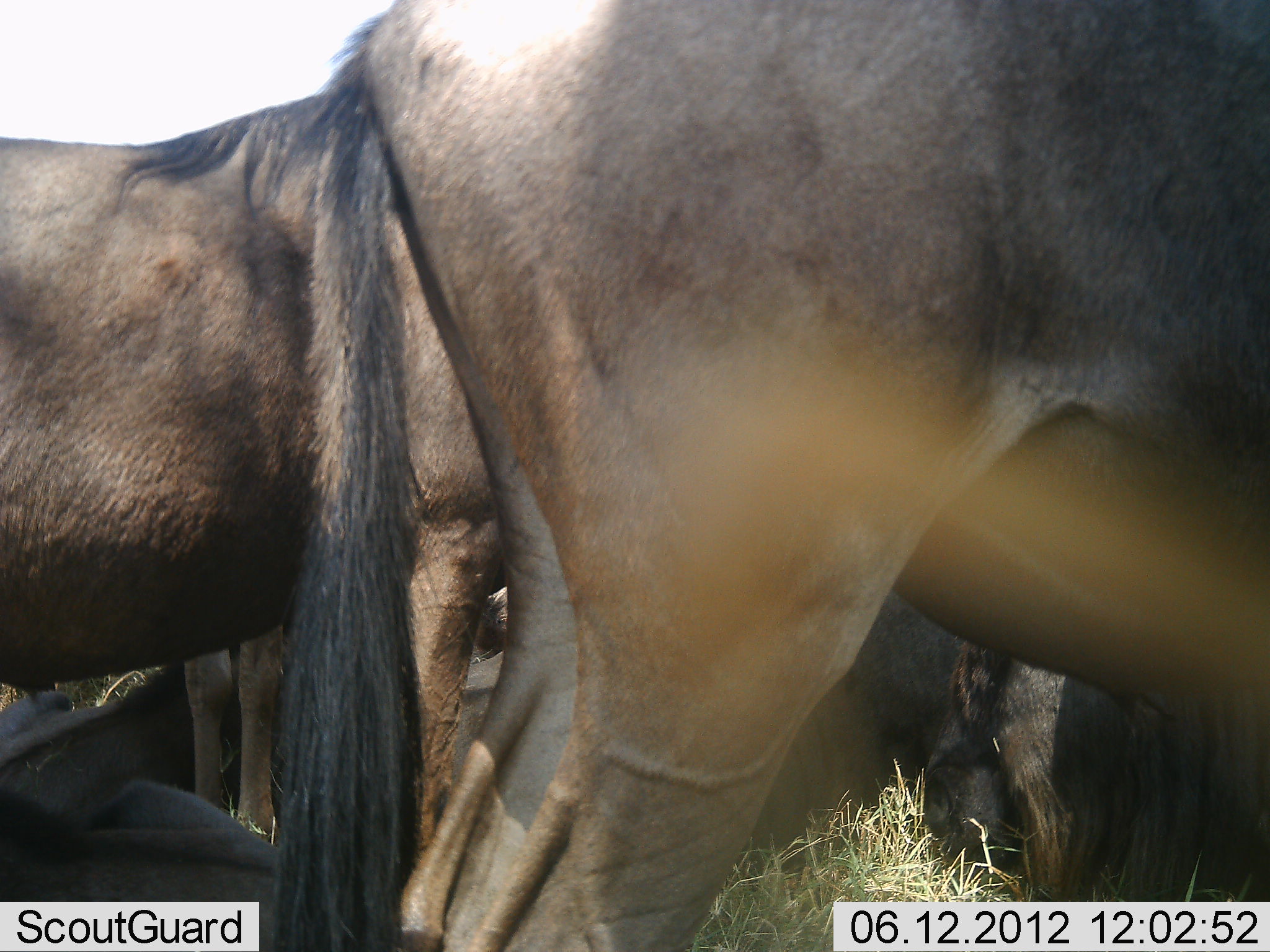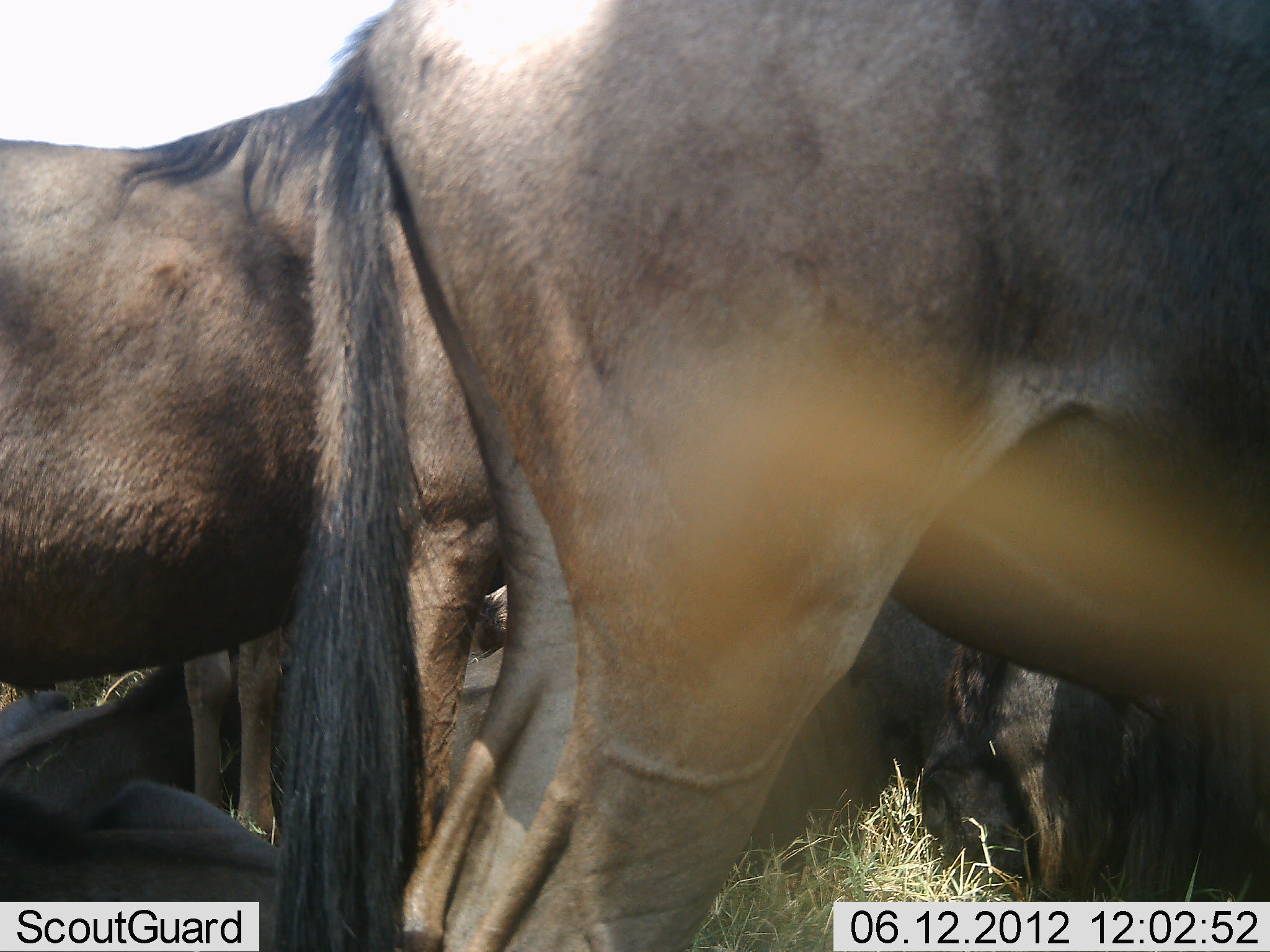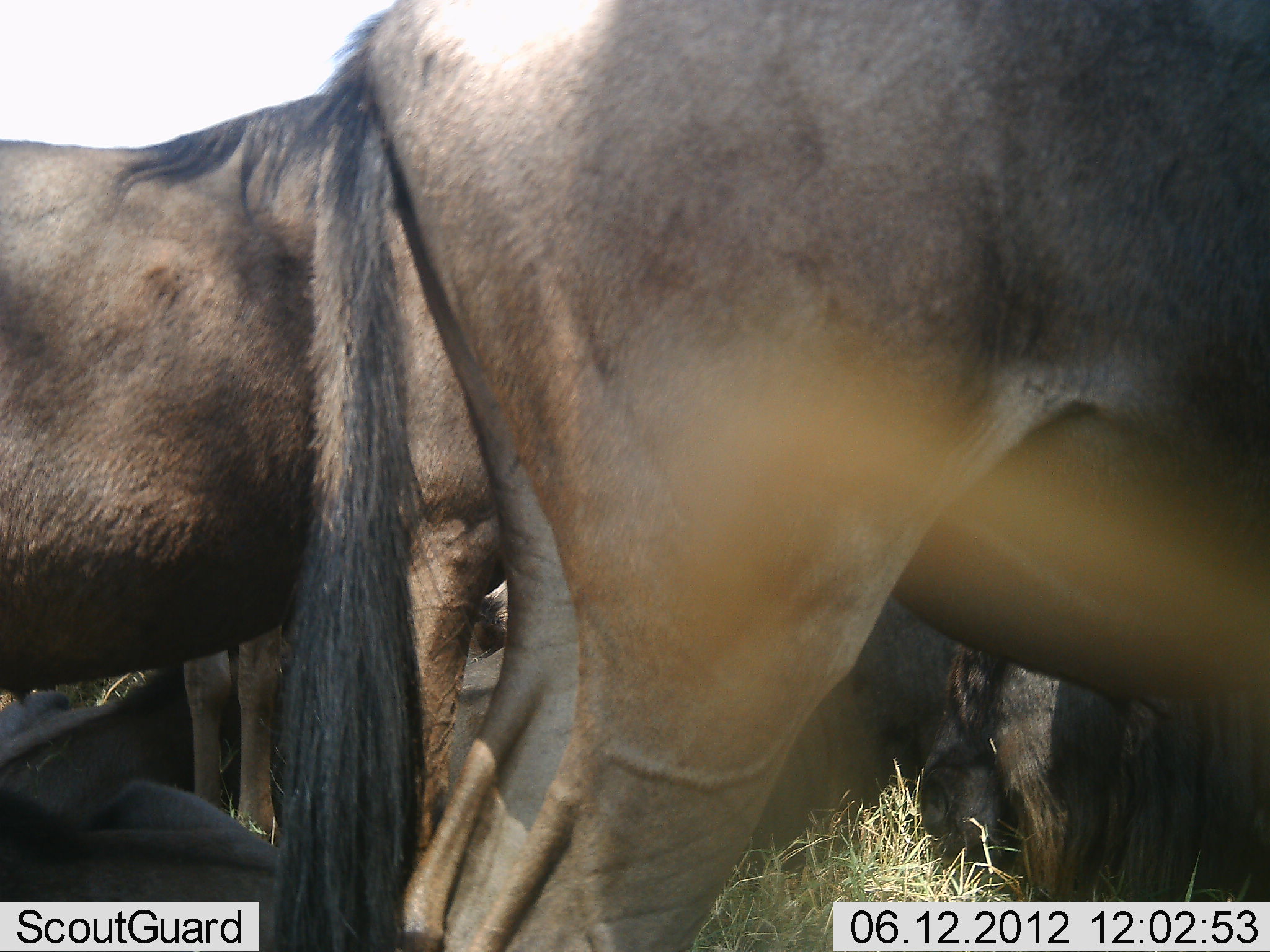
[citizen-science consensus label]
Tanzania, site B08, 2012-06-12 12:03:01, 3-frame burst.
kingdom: Animalia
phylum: Chordata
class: Mammalia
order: Artiodactyla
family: Bovidae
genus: Connochaetes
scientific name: Connochaetes taurinus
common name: blue wildebeest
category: wildebeest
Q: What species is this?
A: Wildebeest (blue wildebeest) (Connochaetes taurinus).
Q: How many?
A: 4.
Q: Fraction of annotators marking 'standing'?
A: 91%.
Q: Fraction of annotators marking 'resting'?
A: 91%.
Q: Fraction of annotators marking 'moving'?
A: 0%.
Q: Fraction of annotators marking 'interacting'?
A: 0%.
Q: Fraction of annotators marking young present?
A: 9%.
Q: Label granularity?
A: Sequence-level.